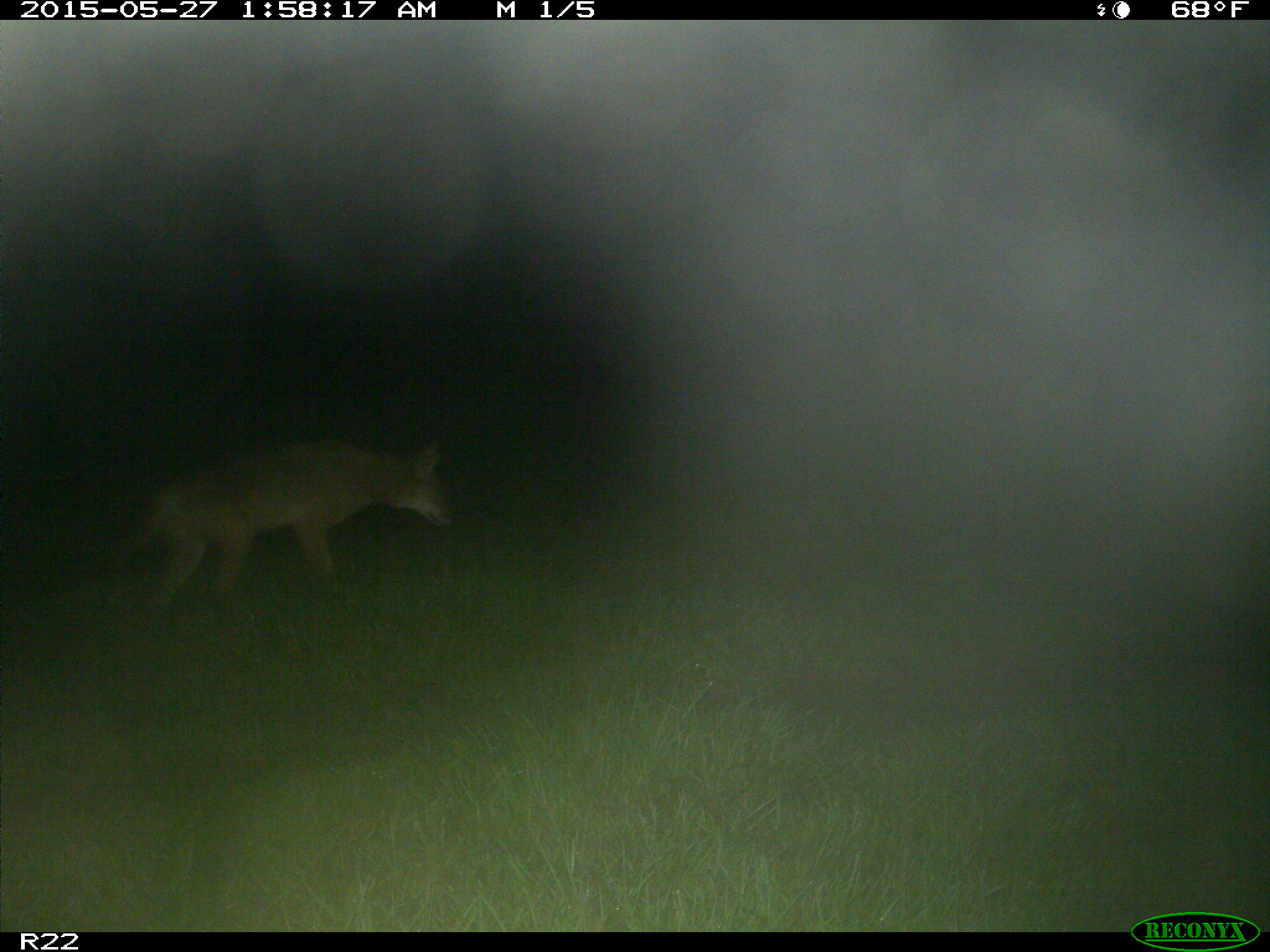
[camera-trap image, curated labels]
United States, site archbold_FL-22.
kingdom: Animalia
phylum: Chordata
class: Mammalia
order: Artiodactyla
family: Bovidae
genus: Bos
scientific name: Bos taurus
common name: domestic cow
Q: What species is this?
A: Bos taurus (domestic cow).